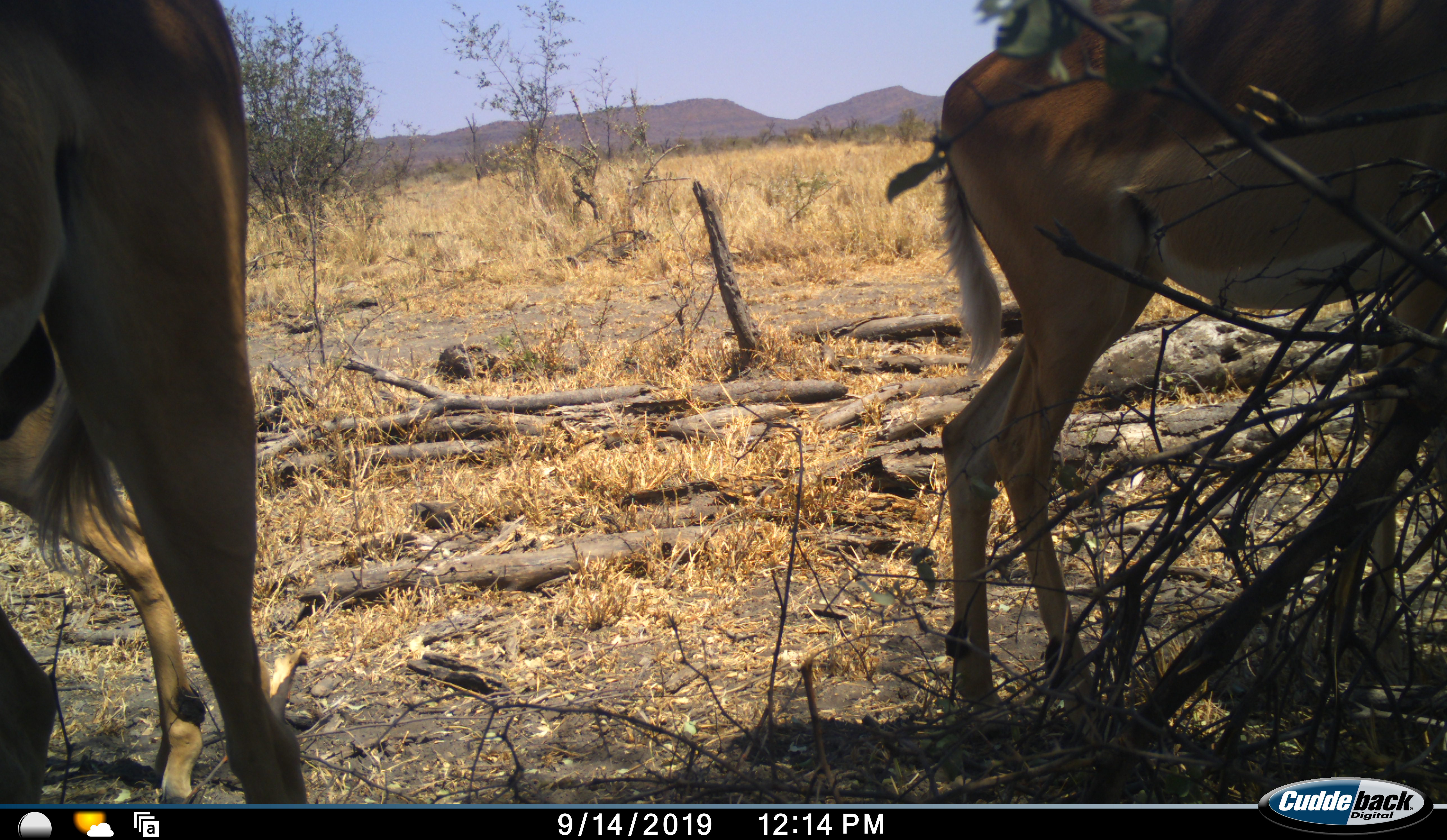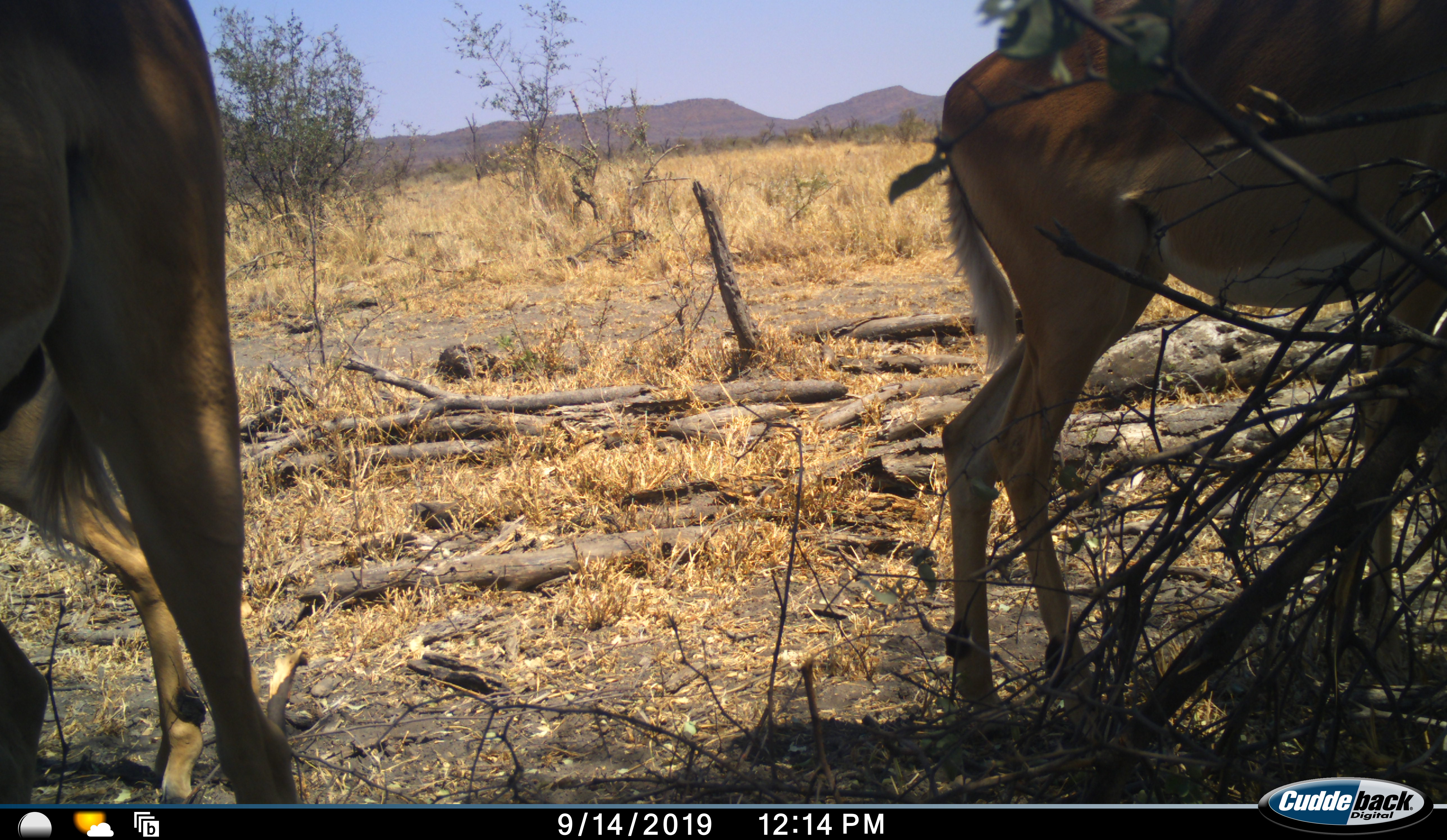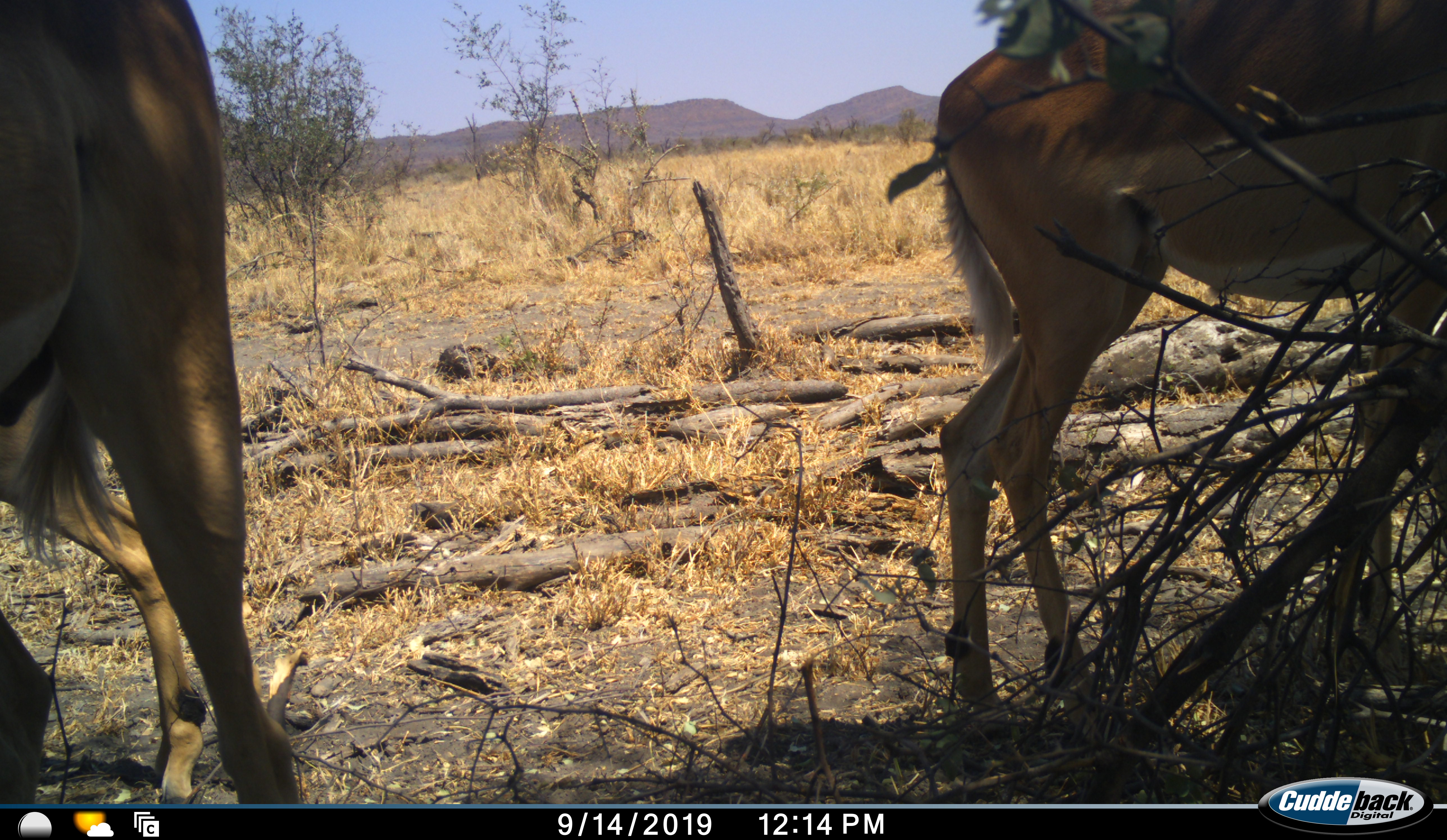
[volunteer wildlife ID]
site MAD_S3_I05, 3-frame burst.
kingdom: Animalia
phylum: Chordata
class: Mammalia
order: Artiodactyla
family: Bovidae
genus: Aepyceros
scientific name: Aepyceros melampus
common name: impala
Impala (Aepyceros melampus), count 2. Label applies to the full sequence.